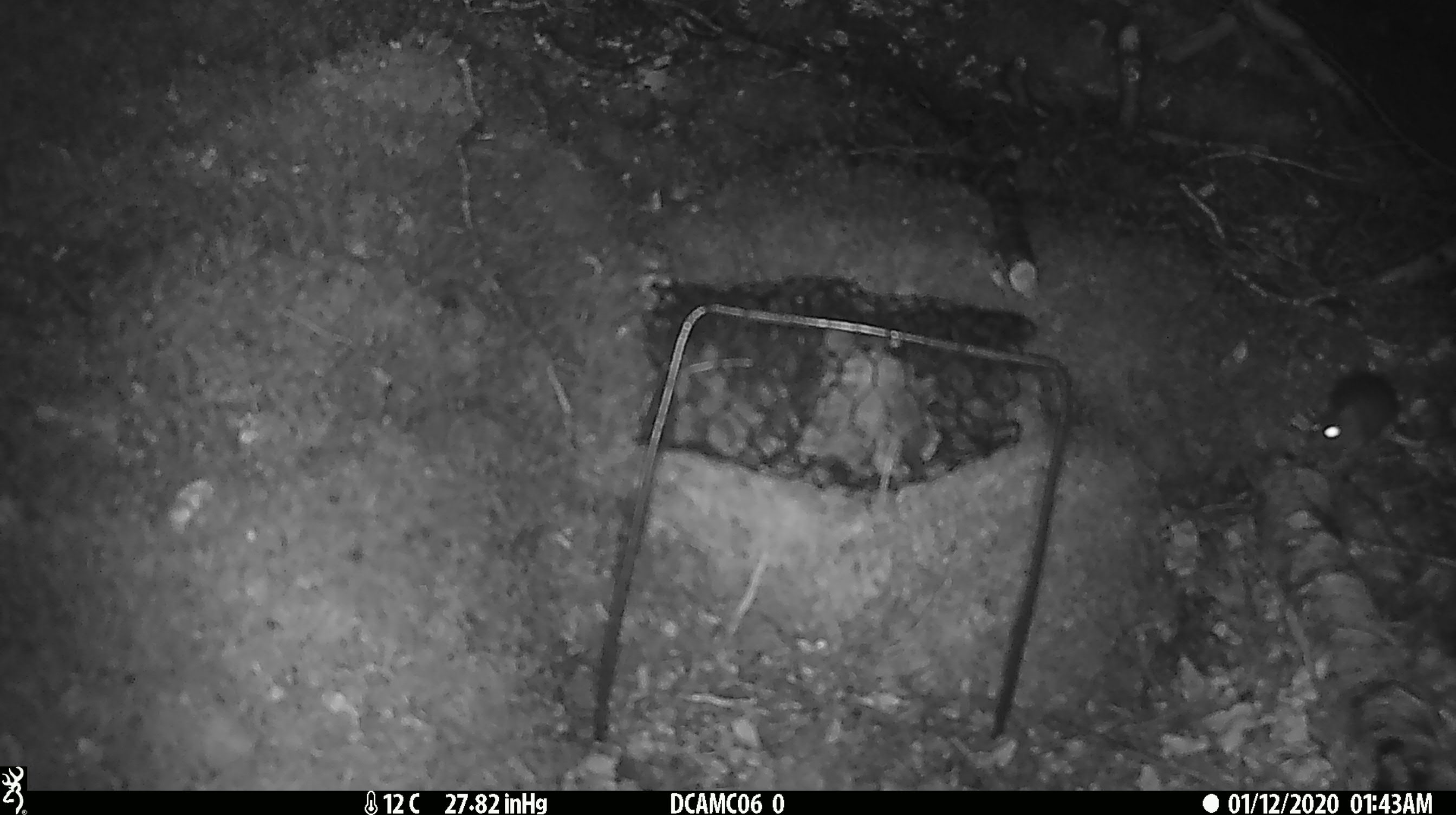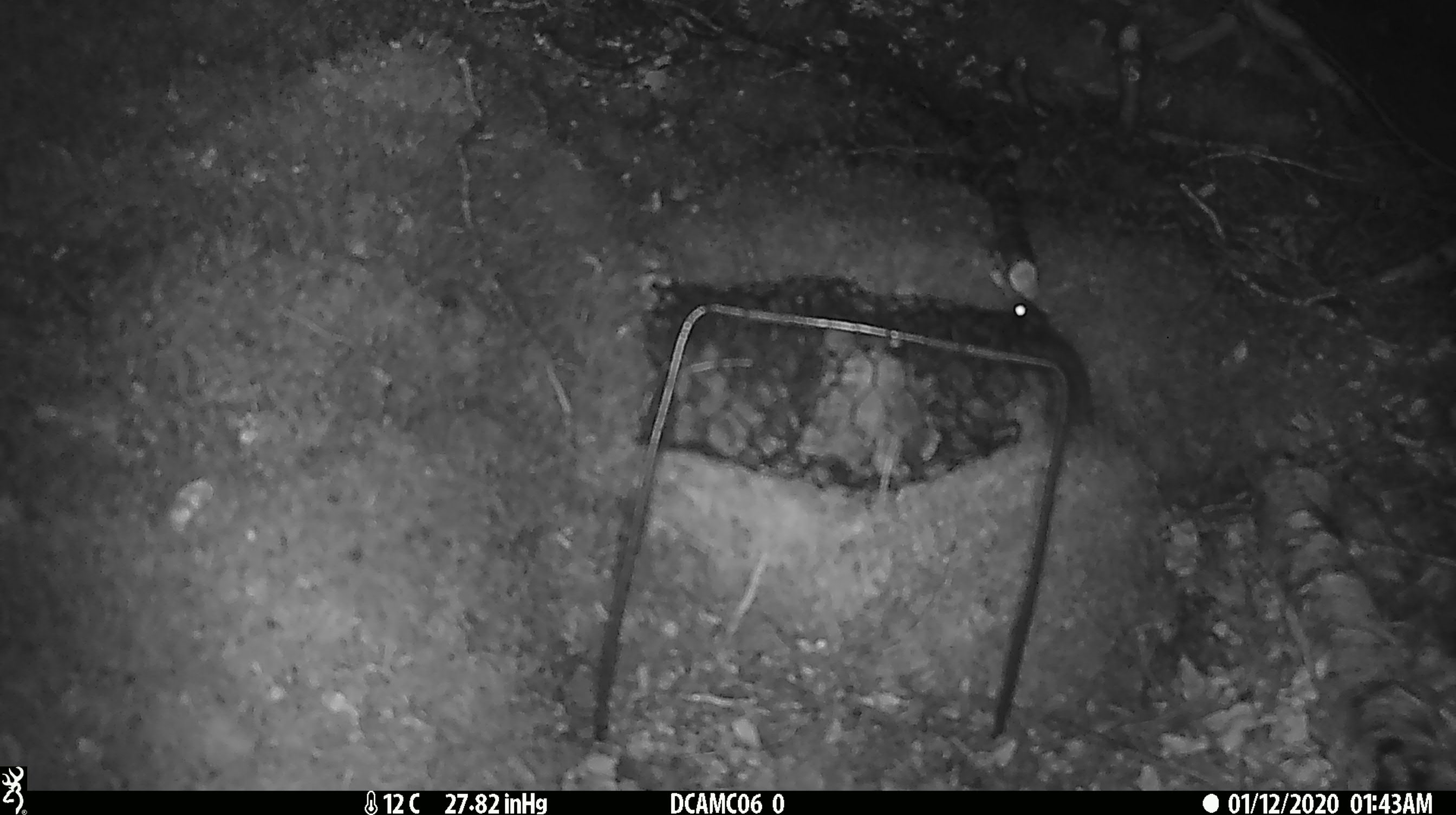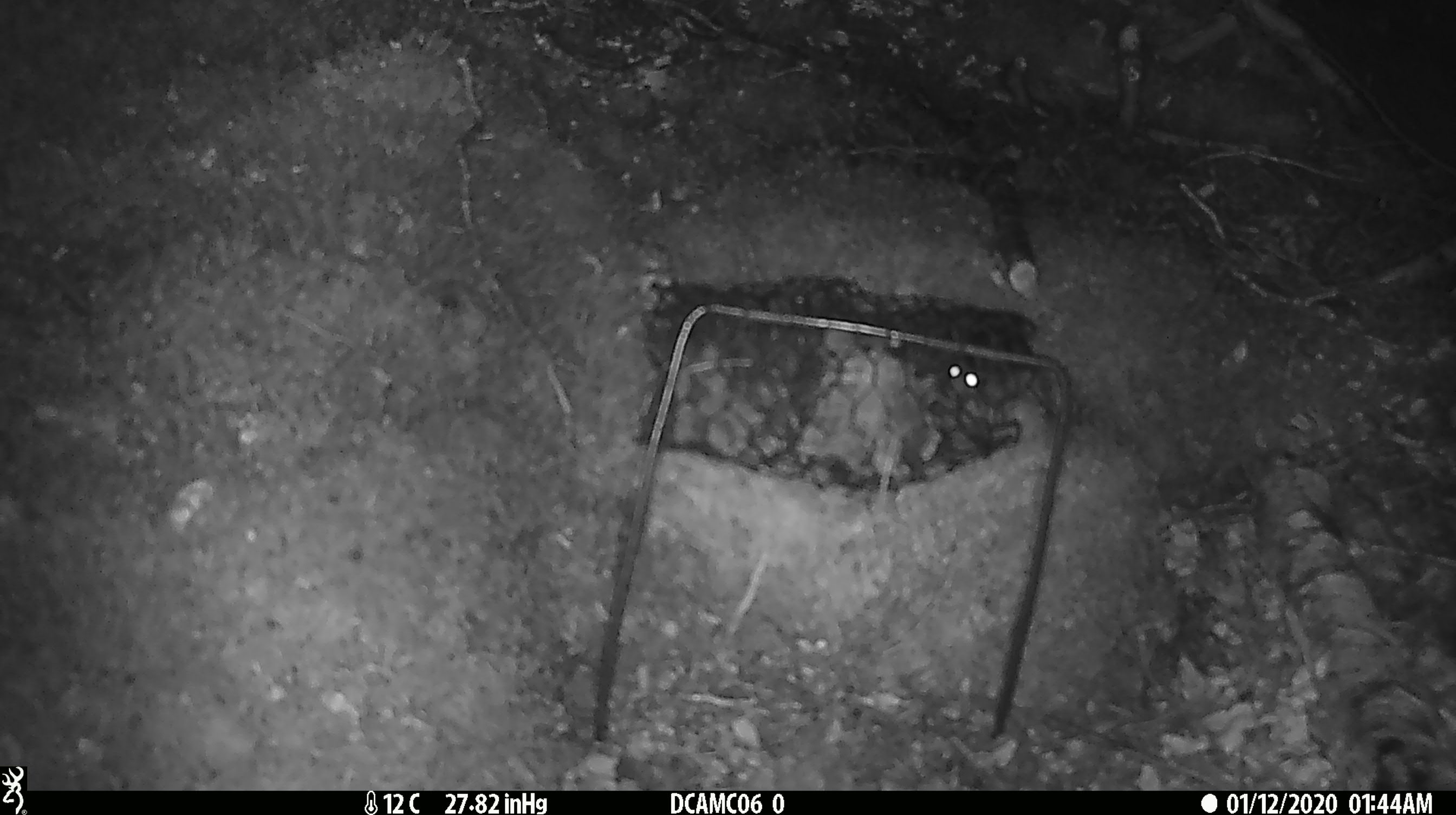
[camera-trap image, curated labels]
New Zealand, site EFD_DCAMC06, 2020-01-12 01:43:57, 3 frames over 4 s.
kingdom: Animalia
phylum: Chordata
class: Mammalia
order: Rodentia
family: Muridae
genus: Mus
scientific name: Mus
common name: mouse